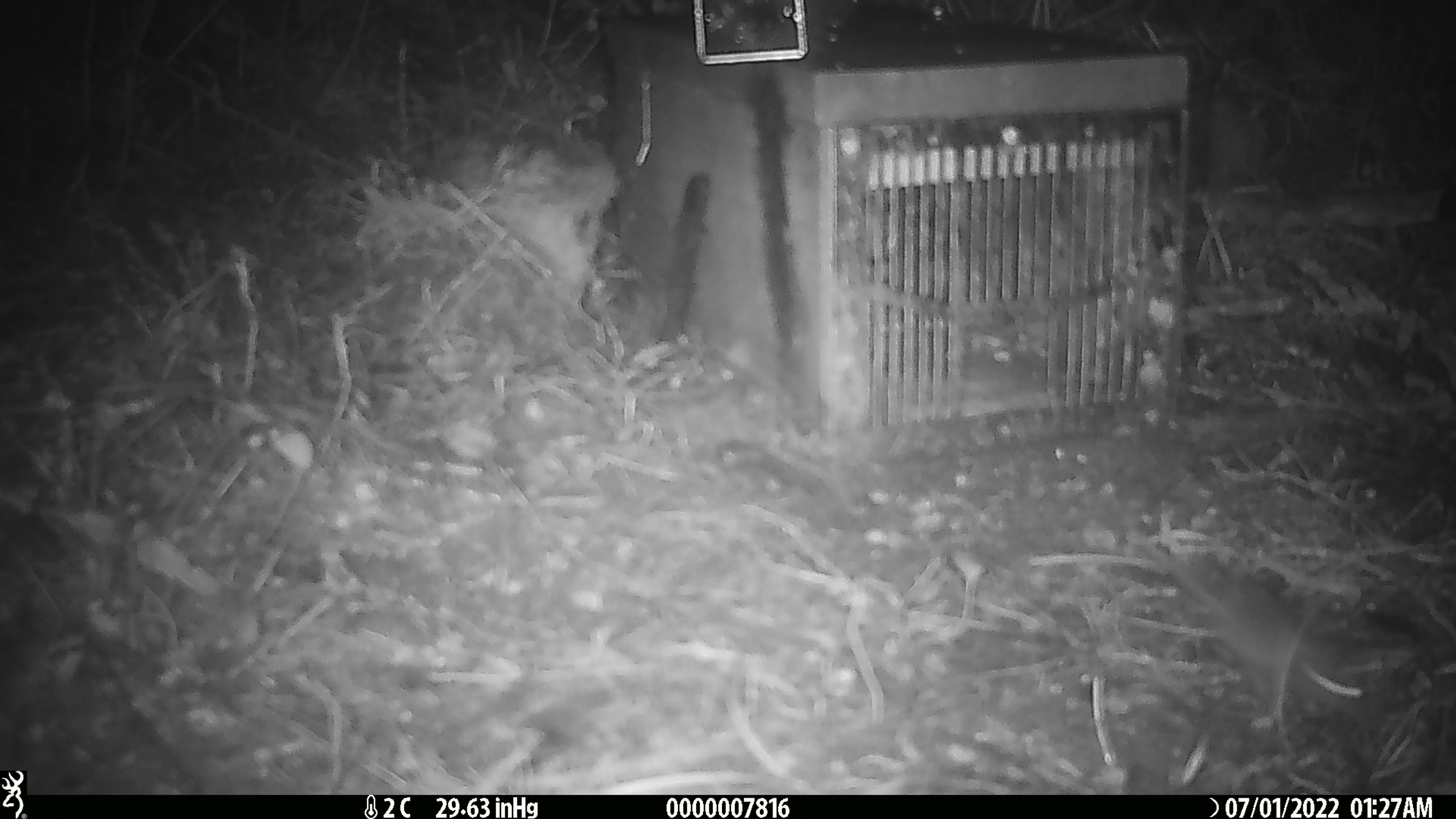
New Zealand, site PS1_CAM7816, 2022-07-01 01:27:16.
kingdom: Animalia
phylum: Chordata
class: Mammalia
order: Rodentia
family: Muridae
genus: Mus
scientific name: Mus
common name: mouse